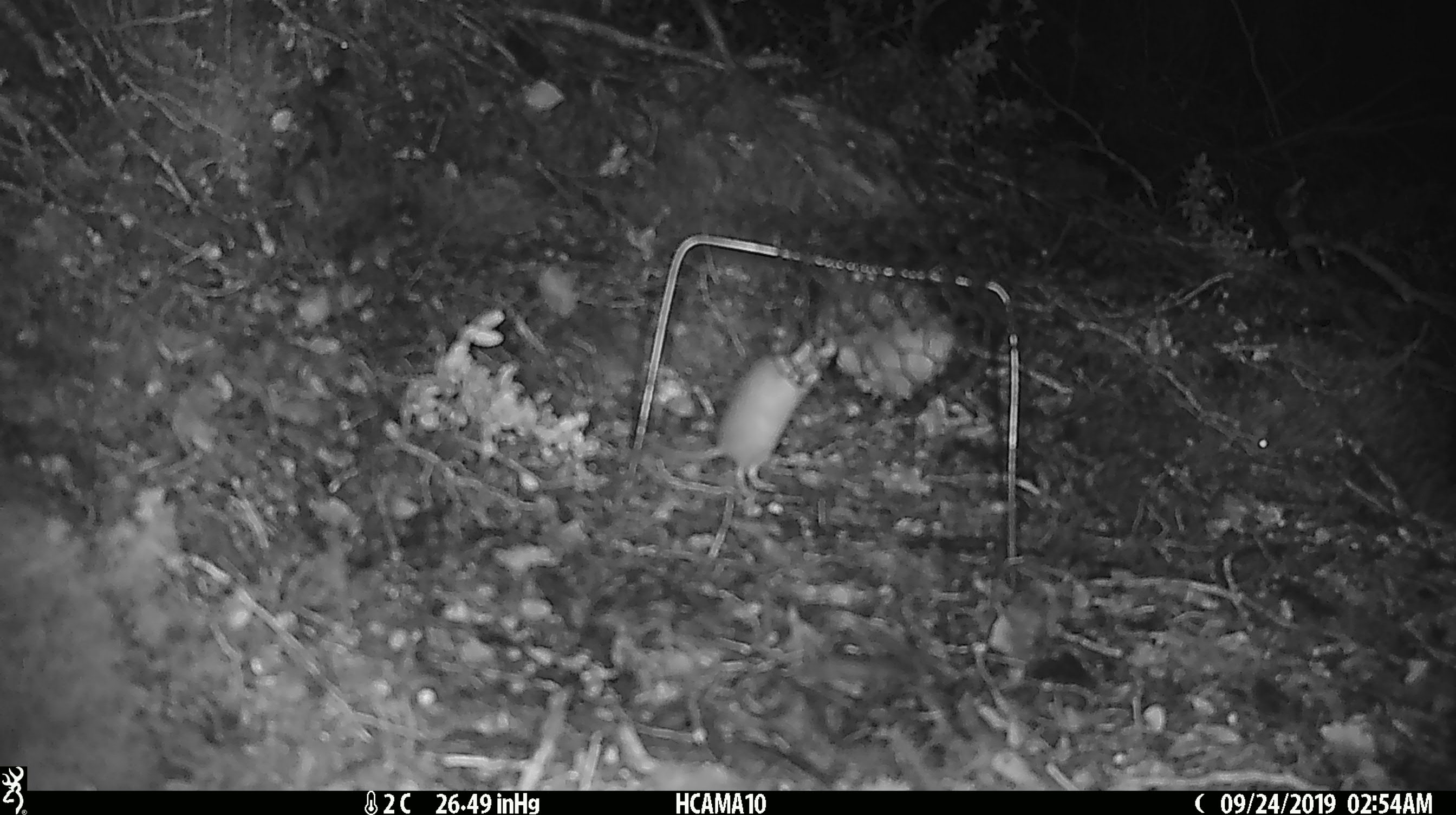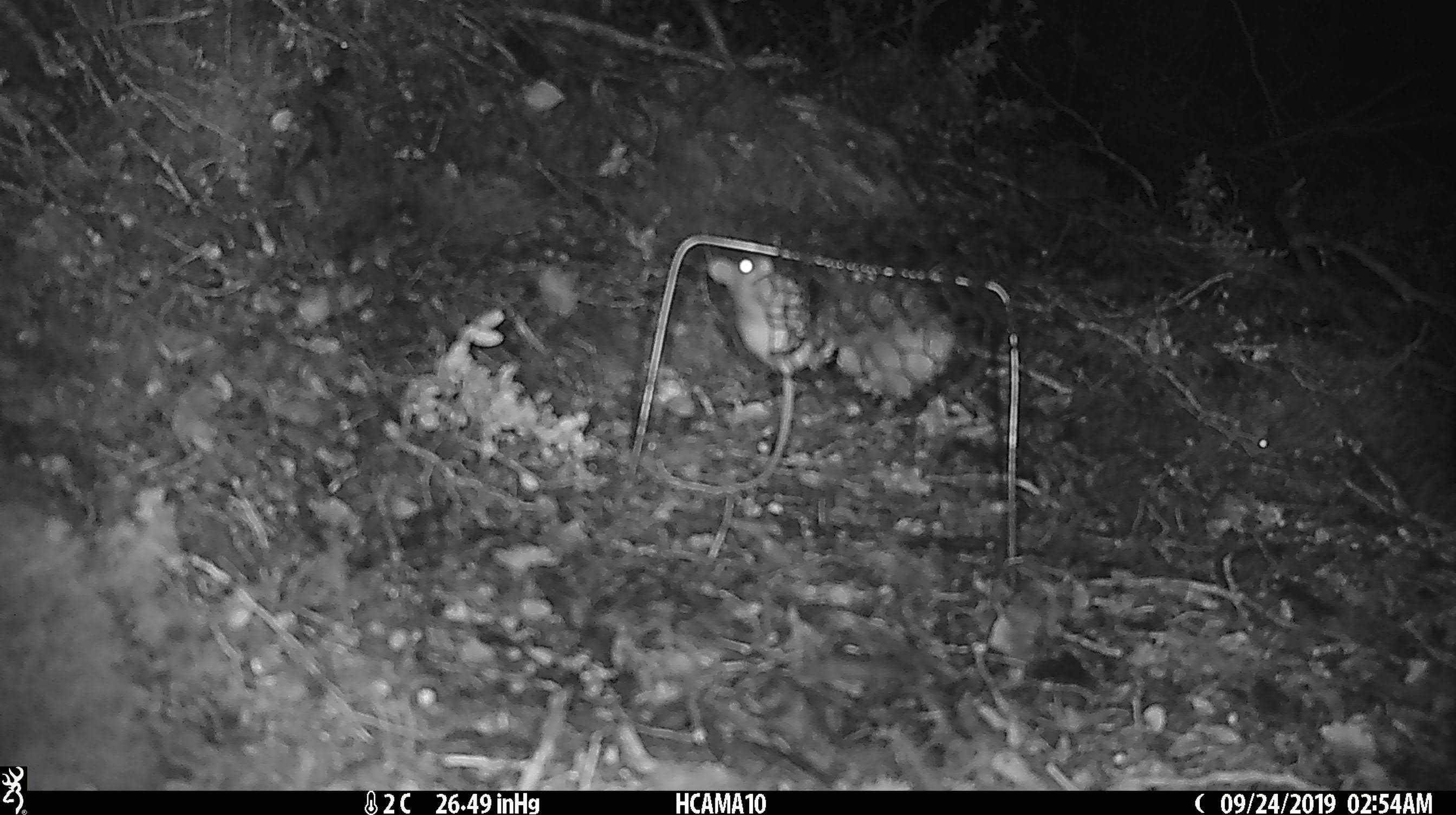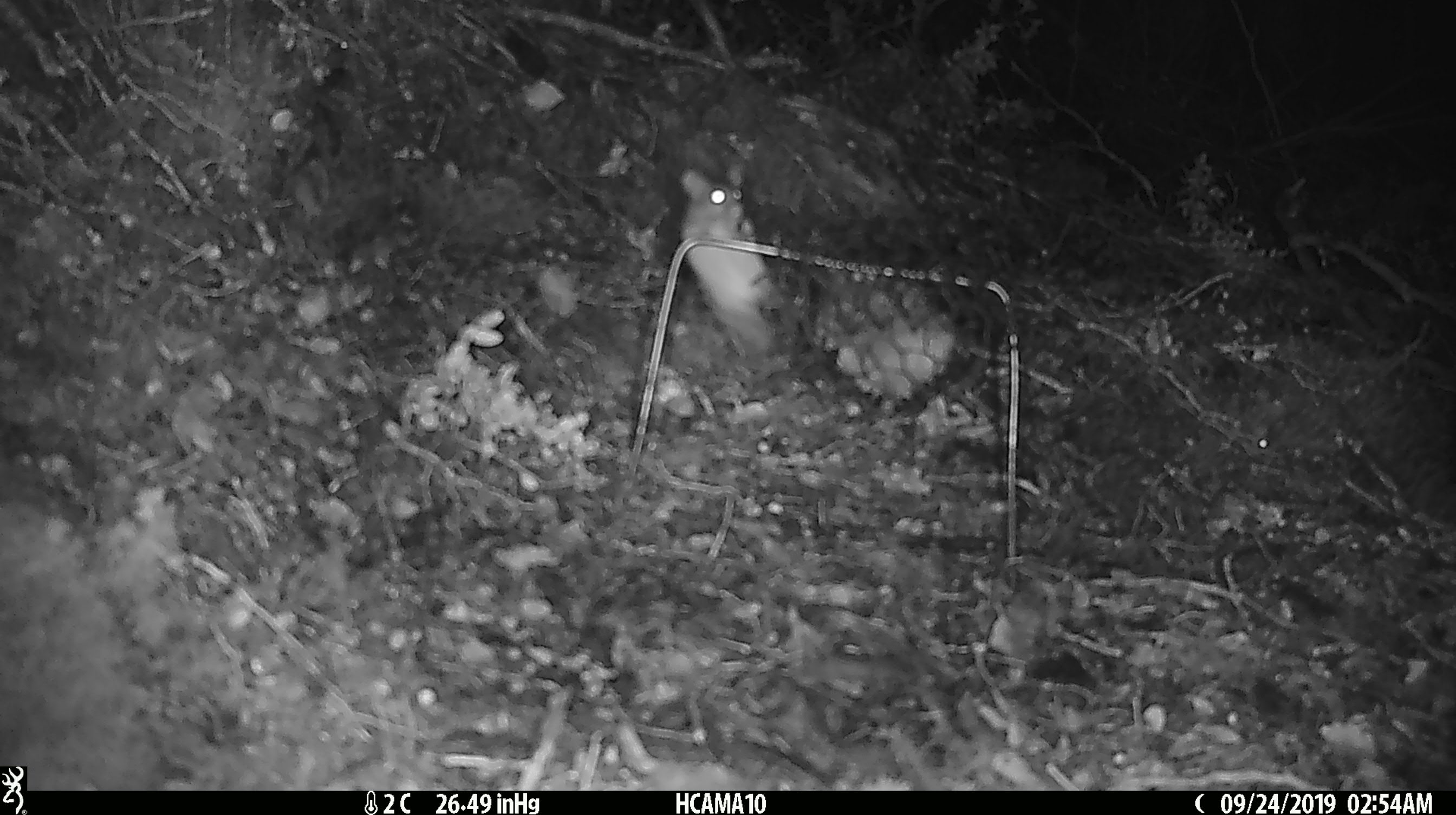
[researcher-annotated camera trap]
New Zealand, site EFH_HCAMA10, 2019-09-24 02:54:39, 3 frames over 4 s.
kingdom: Animalia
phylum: Chordata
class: Mammalia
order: Rodentia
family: Muridae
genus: Mus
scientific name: Mus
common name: mouse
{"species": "mouse (Mus)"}